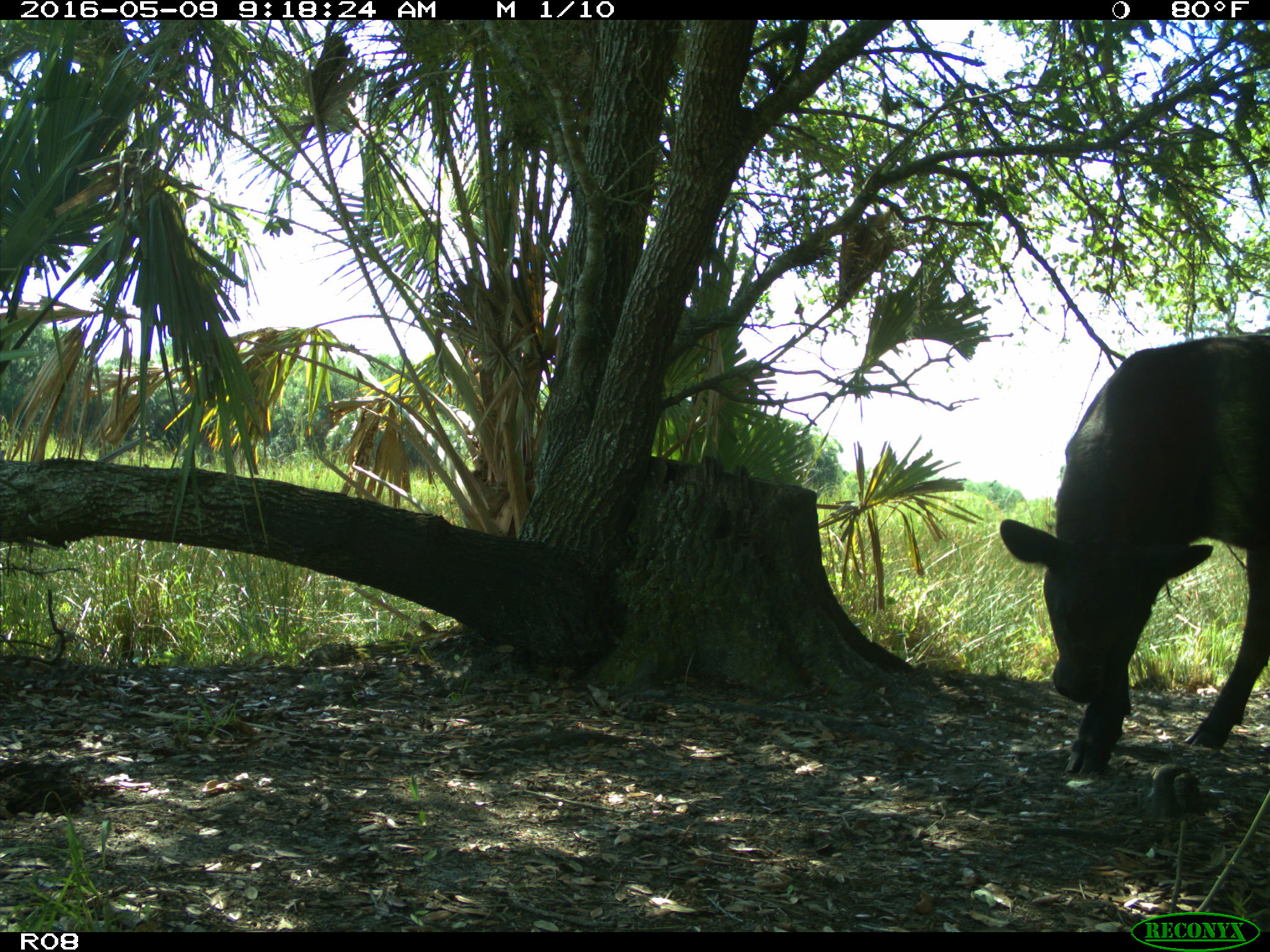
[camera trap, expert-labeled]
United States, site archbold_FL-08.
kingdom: Animalia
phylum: Chordata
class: Mammalia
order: Artiodactyla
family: Bovidae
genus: Bos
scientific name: Bos taurus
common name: domestic cow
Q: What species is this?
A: Bos taurus (domestic cow).